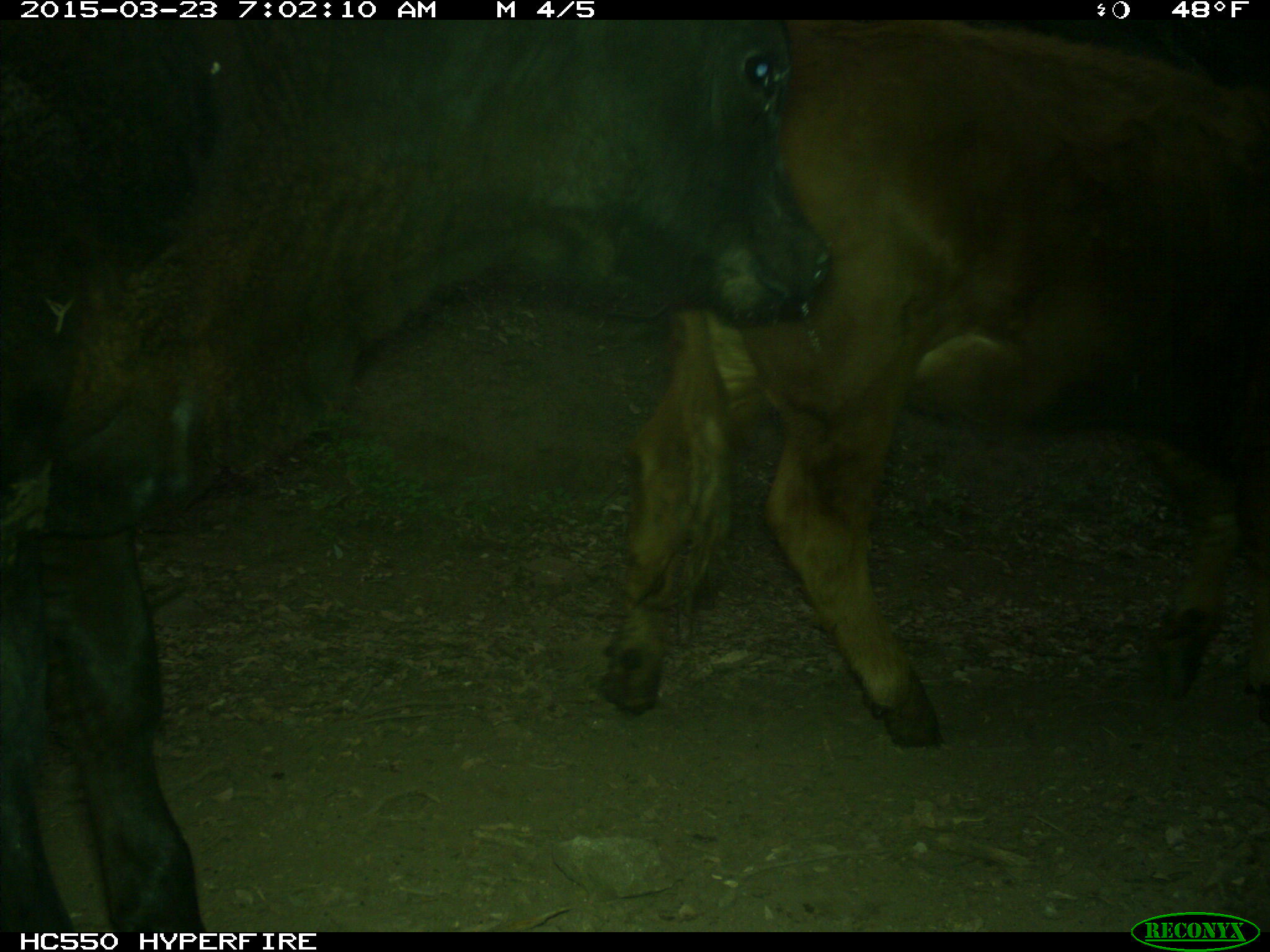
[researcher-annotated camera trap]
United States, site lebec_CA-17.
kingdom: Animalia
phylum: Chordata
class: Mammalia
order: Artiodactyla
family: Bovidae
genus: Bos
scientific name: Bos taurus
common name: domestic cow